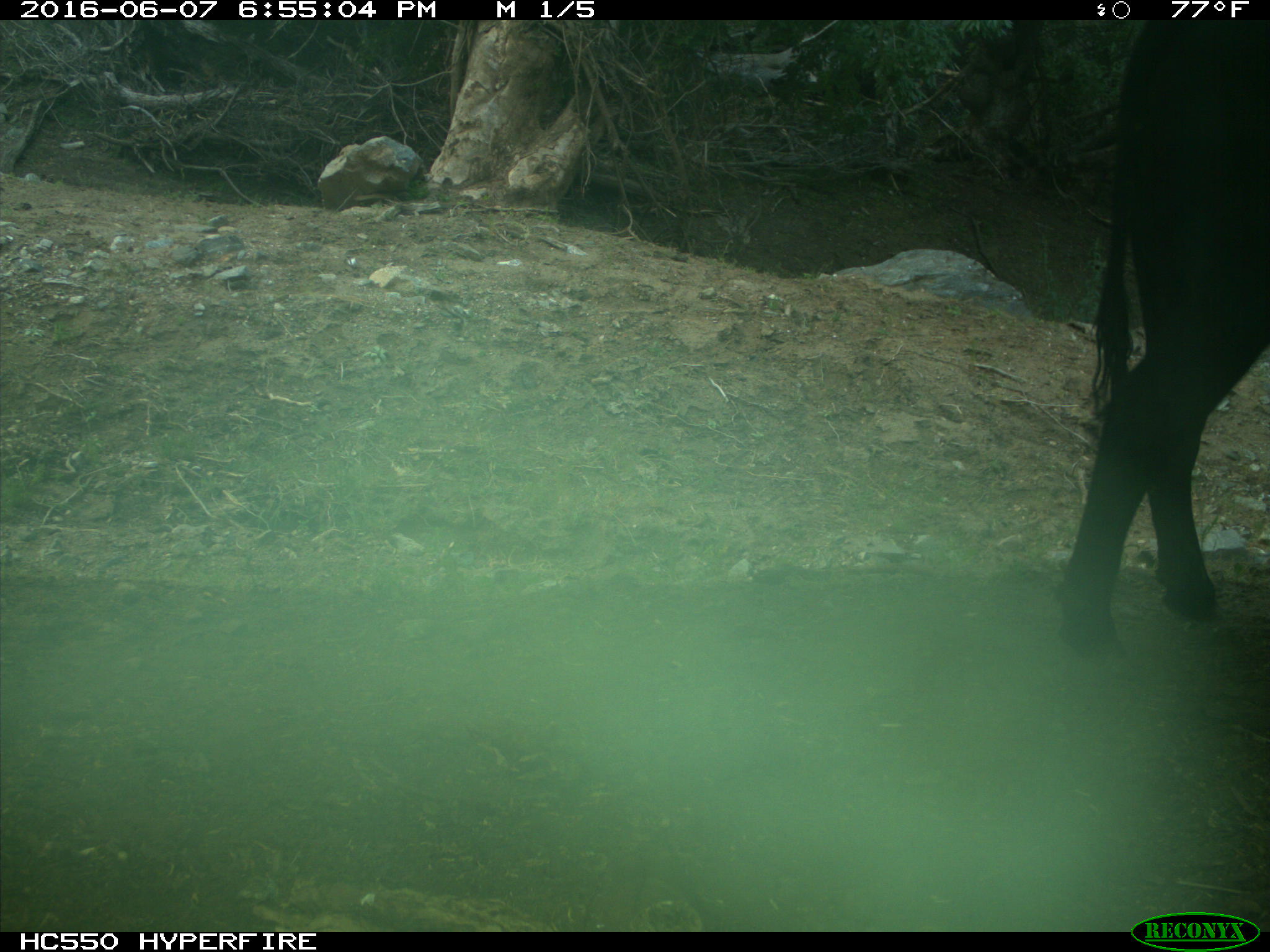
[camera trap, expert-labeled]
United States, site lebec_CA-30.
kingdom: Animalia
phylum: Chordata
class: Mammalia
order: Artiodactyla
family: Bovidae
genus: Bos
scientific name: Bos taurus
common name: domestic cow